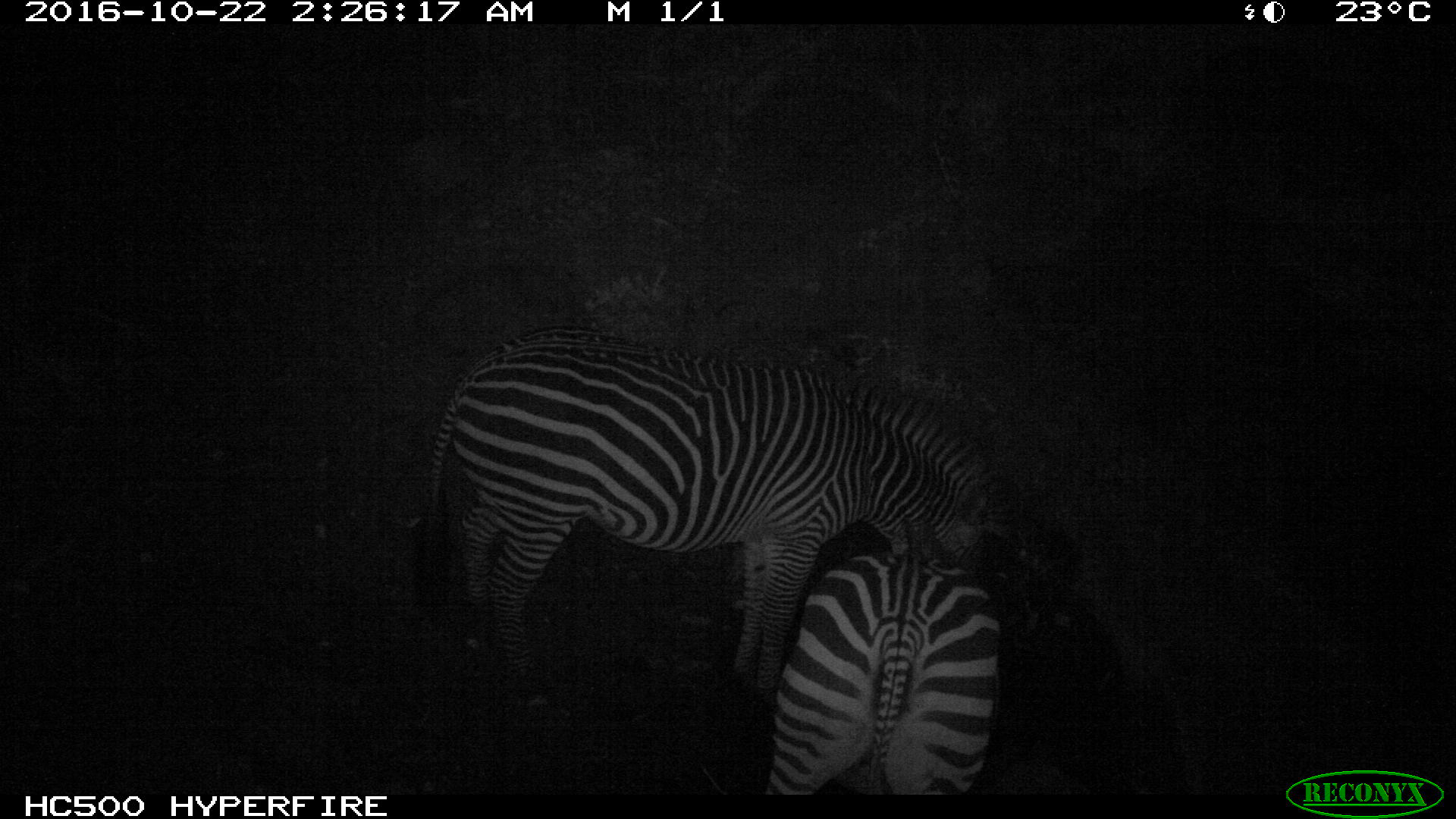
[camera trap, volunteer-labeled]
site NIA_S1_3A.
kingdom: Animalia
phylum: Chordata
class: Mammalia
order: Perissodactyla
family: Equidae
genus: Equus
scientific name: Equus quagga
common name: plains zebra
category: zebraplains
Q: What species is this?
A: Zebraplains (plains zebra) (Equus quagga).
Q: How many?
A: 2.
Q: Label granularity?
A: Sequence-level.